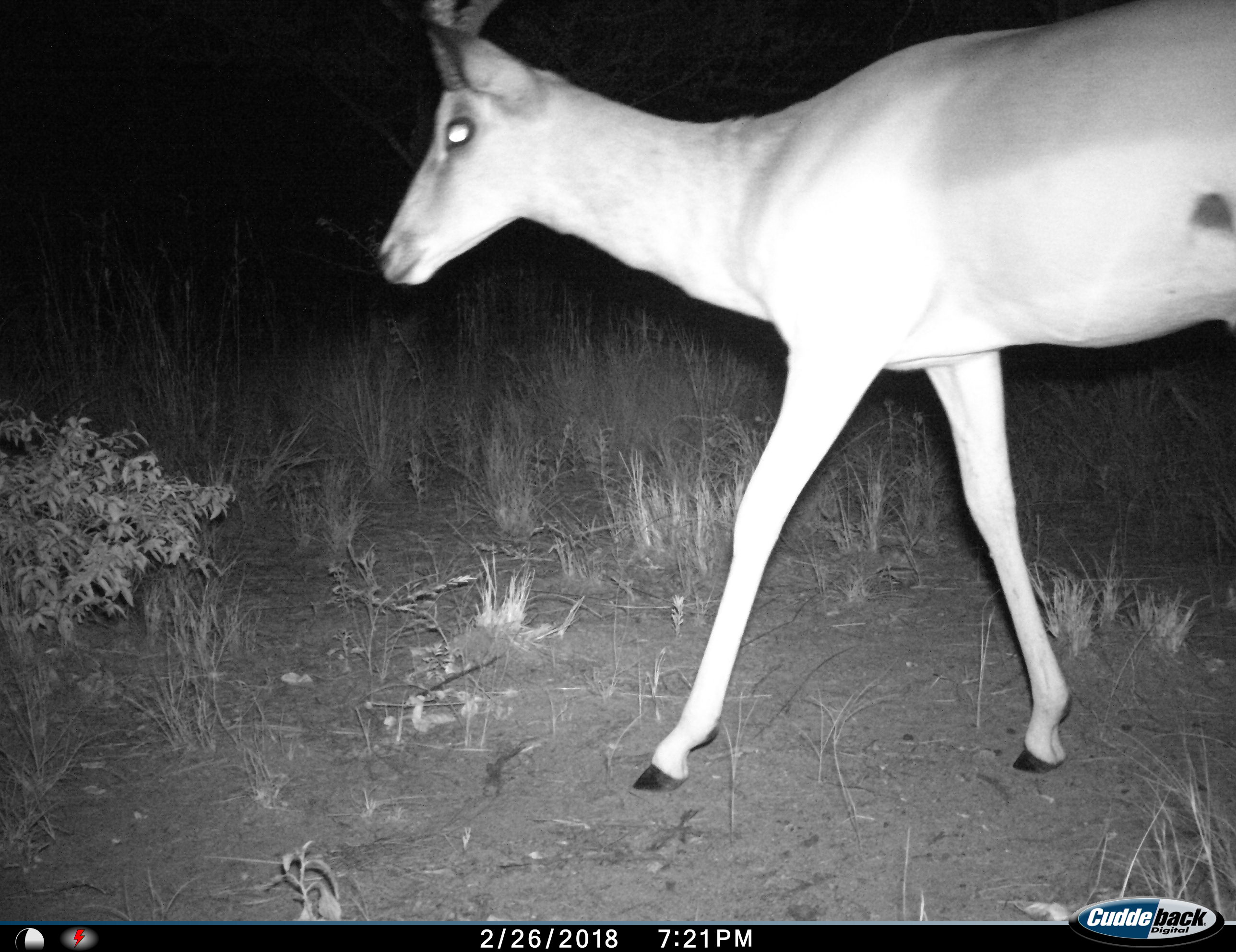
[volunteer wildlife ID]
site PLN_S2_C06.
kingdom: Animalia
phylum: Chordata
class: Mammalia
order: Artiodactyla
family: Bovidae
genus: Aepyceros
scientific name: Aepyceros melampus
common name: impala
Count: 1.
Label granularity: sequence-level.